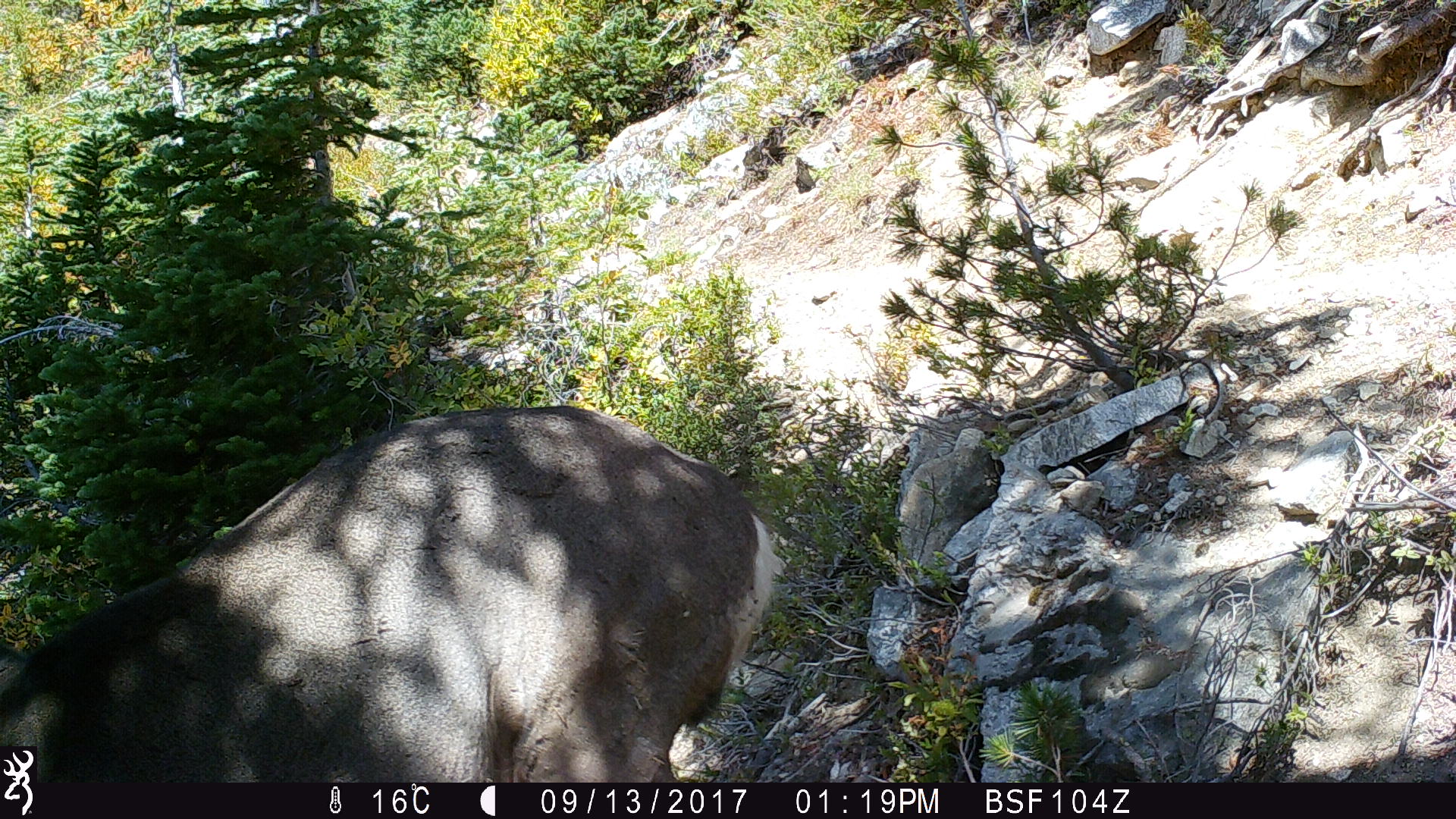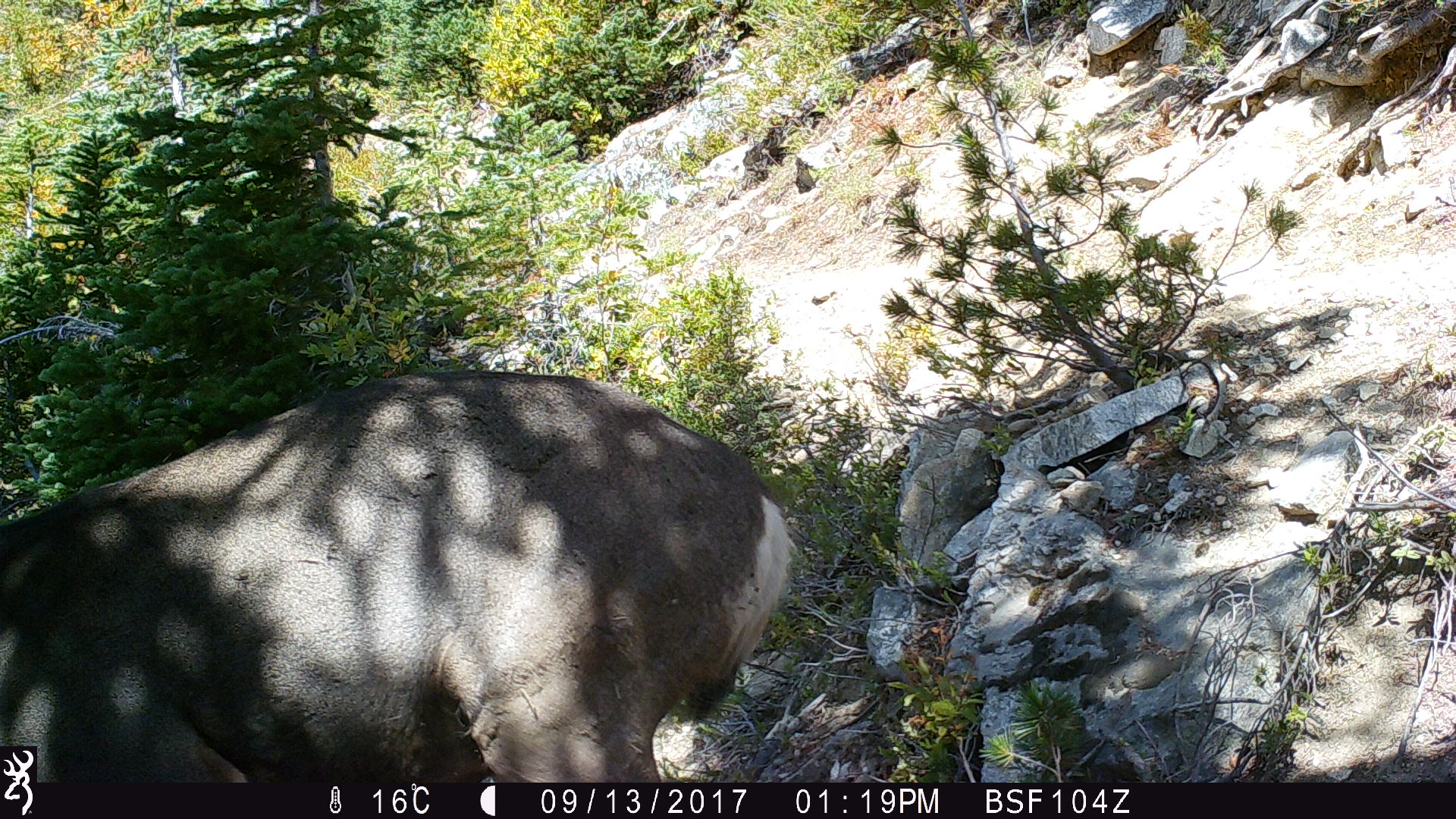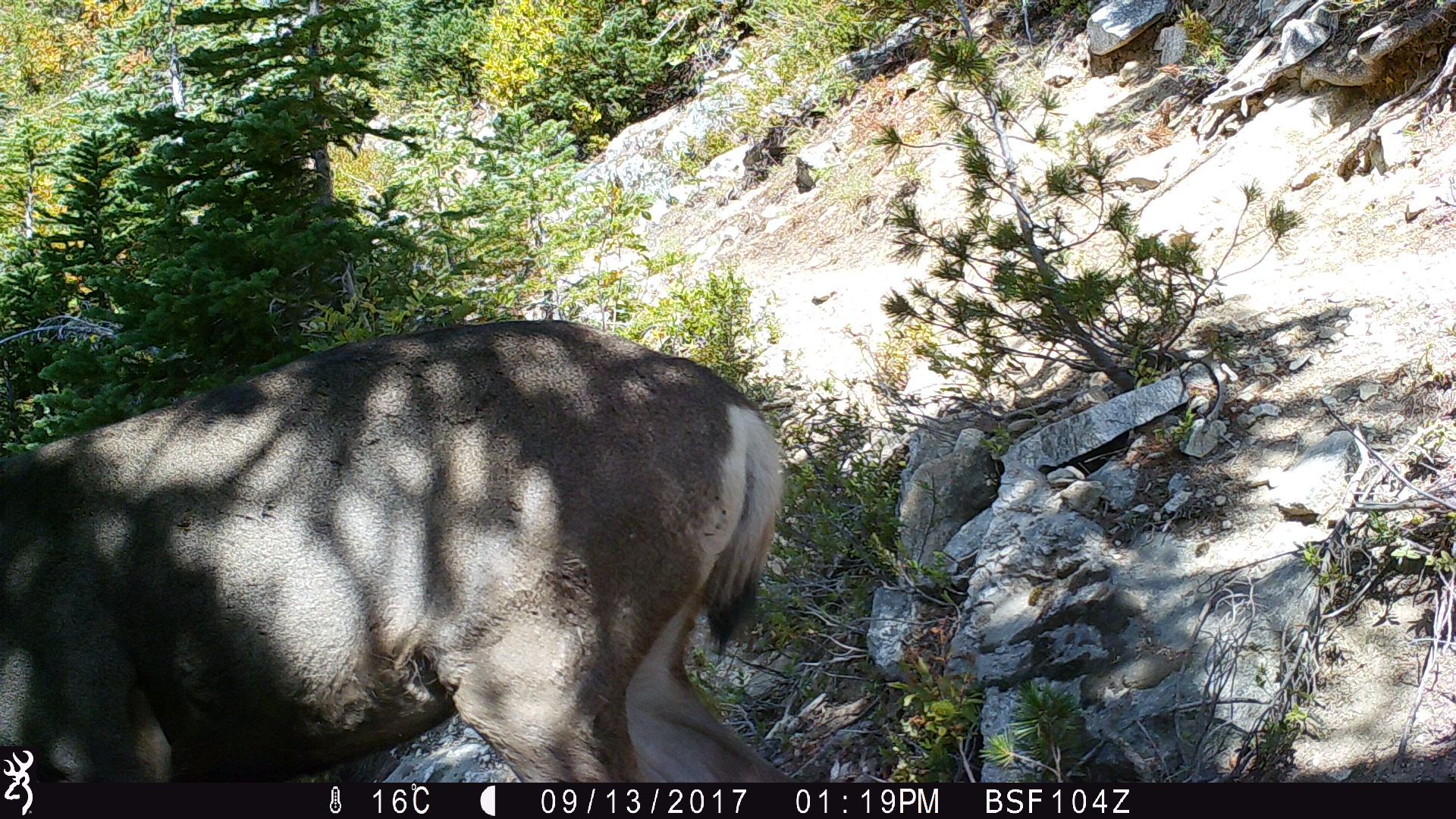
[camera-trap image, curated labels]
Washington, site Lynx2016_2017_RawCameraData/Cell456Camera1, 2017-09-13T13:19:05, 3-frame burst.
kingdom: Animalia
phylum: Chordata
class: Mammalia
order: Artiodactyla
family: Cervidae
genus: Odocoileus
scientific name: Odocoileus hemionus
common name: mule deer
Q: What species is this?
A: Odocoileus hemionus (mule deer).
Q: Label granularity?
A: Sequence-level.